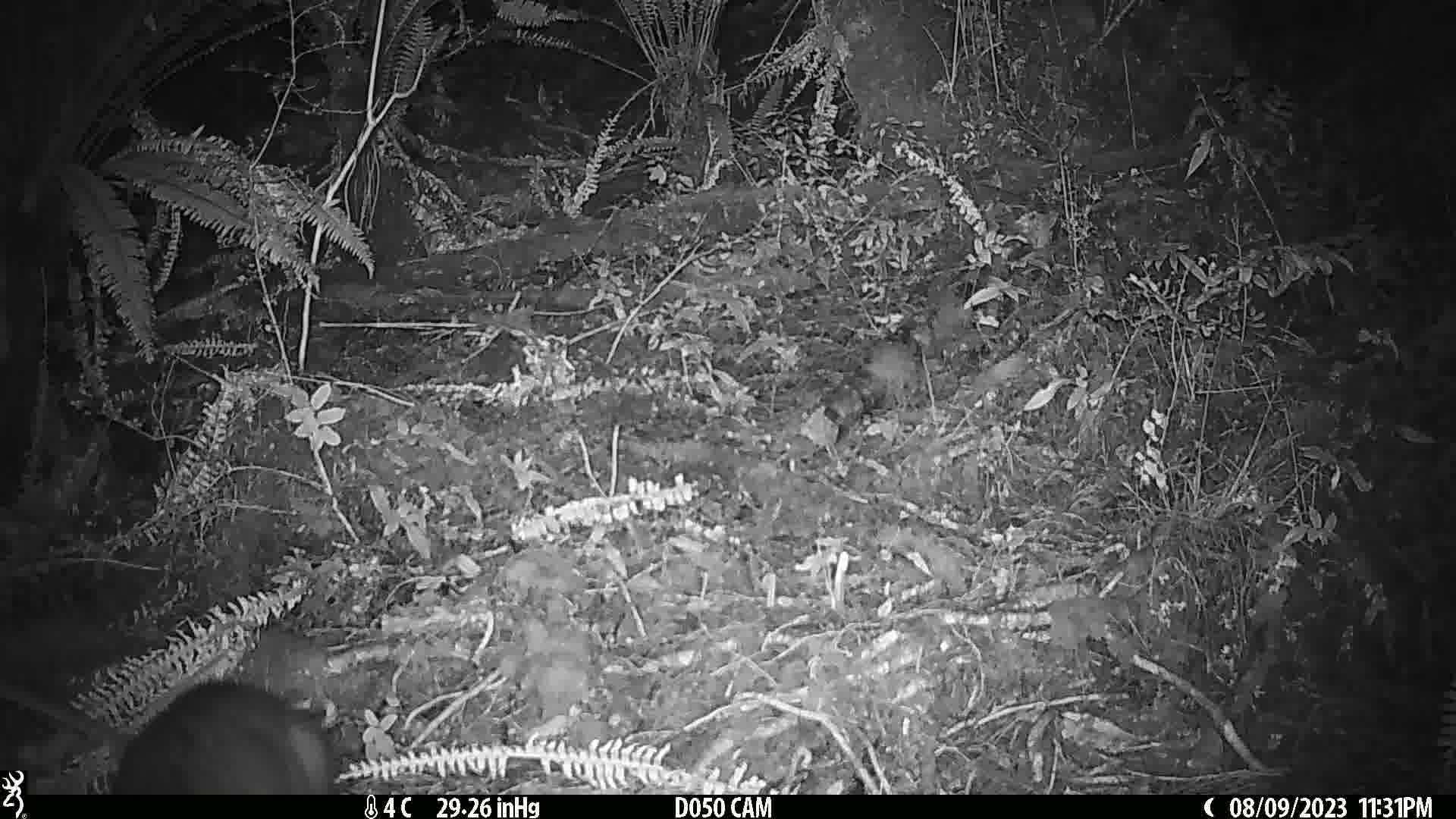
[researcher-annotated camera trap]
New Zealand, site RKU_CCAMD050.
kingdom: Animalia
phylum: Chordata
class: Mammalia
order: Diprotodontia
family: Phalangeridae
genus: Trichosurus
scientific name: Trichosurus vulpecula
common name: common brushtail possum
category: possum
Possum (common brushtail possum) (Trichosurus vulpecula).